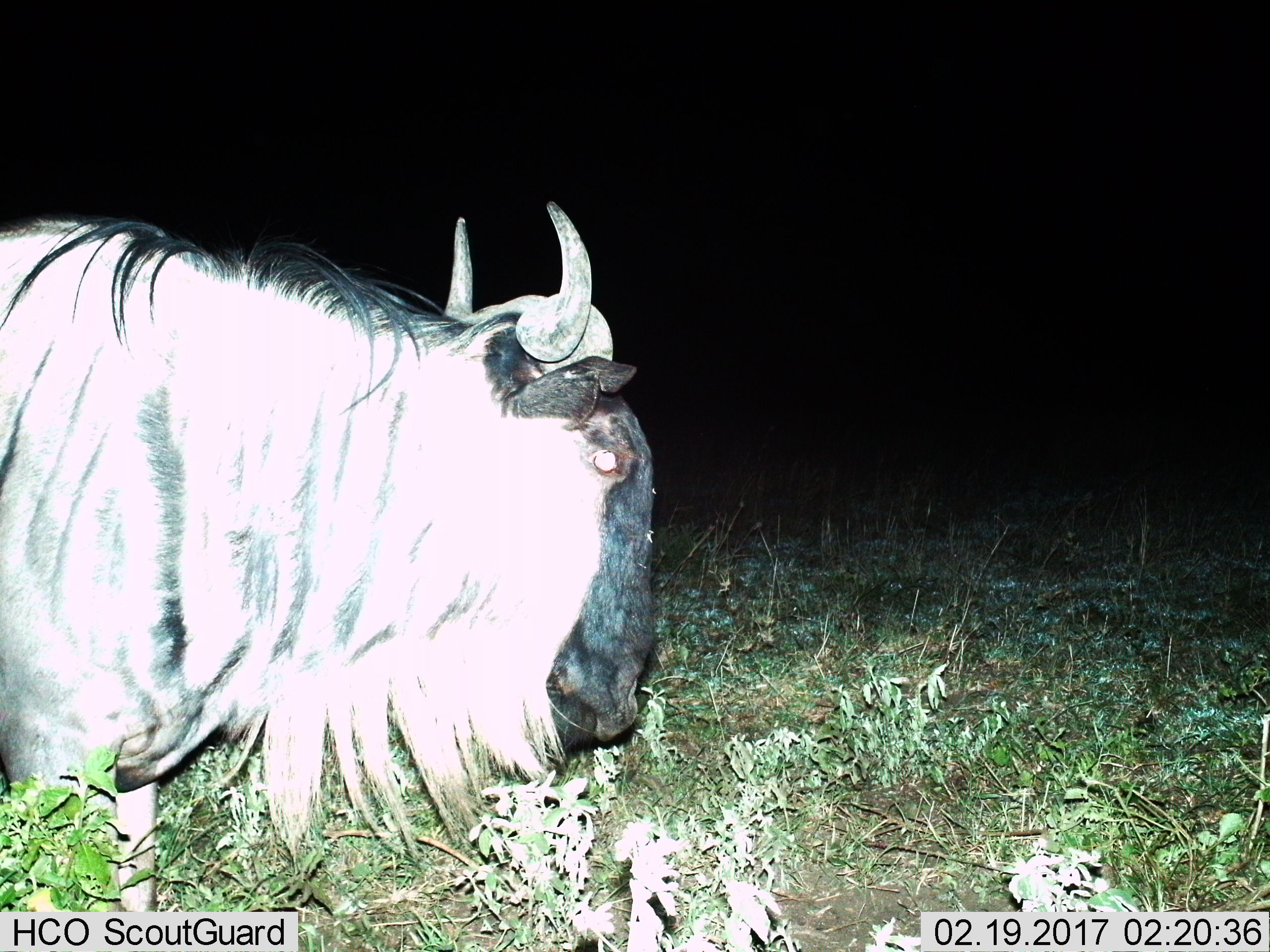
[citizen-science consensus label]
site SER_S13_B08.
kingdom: Animalia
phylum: Chordata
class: Mammalia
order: Artiodactyla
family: Bovidae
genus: Connochaetes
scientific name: Connochaetes taurinus taurinus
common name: blue wildebeest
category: wildebeestblue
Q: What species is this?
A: Wildebeestblue (blue wildebeest) (Connochaetes taurinus taurinus).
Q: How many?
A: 1.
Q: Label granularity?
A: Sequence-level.